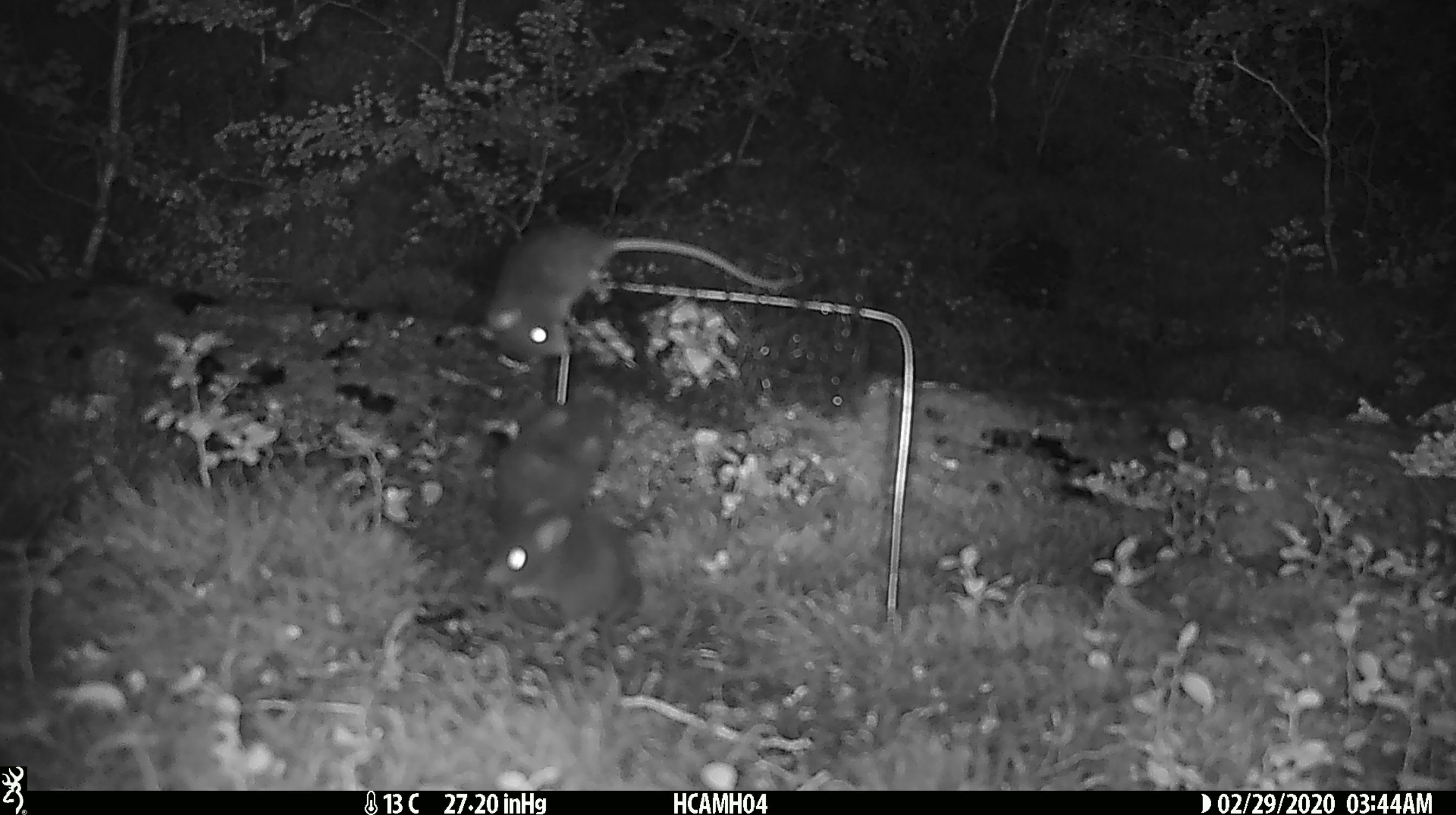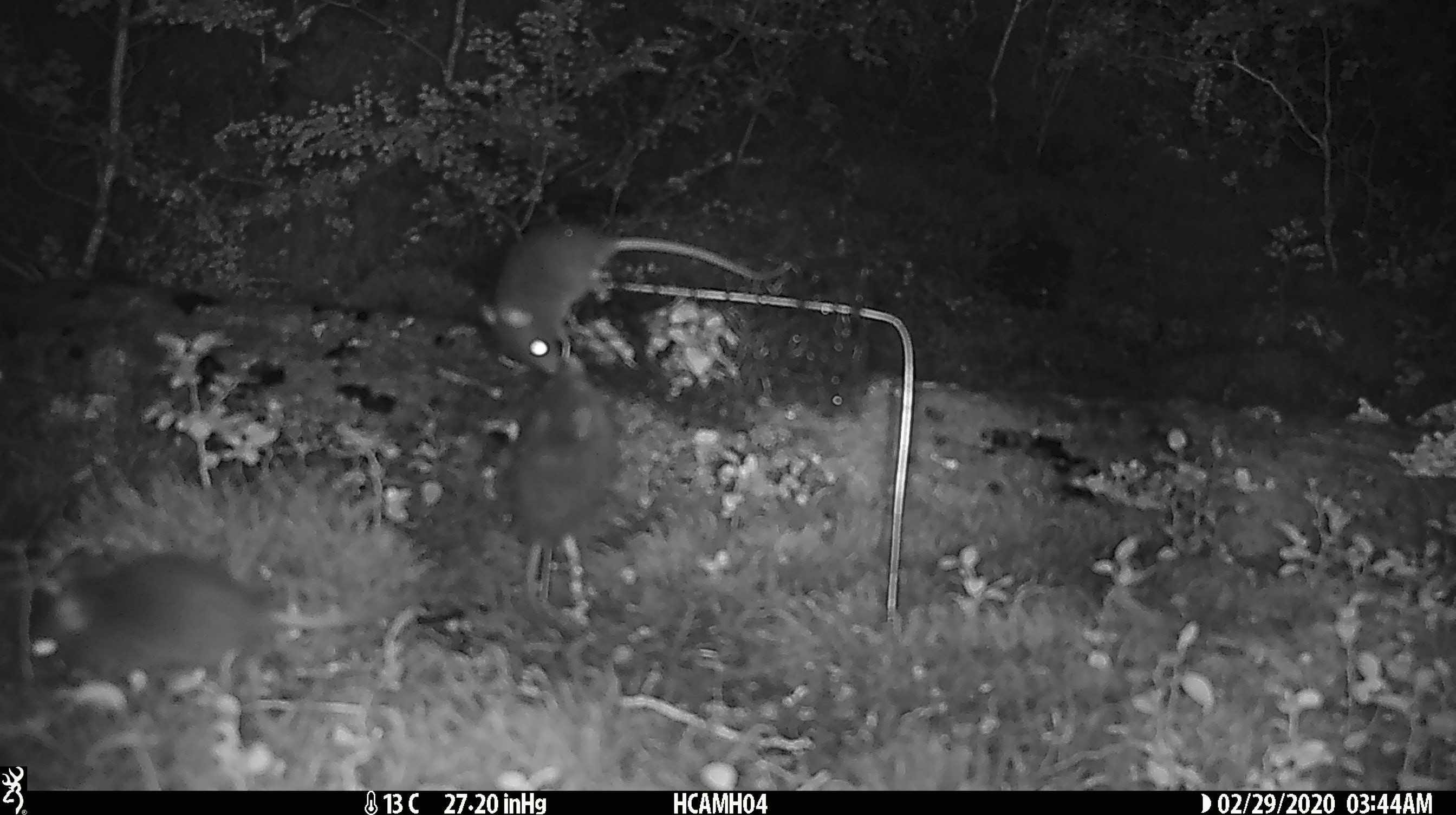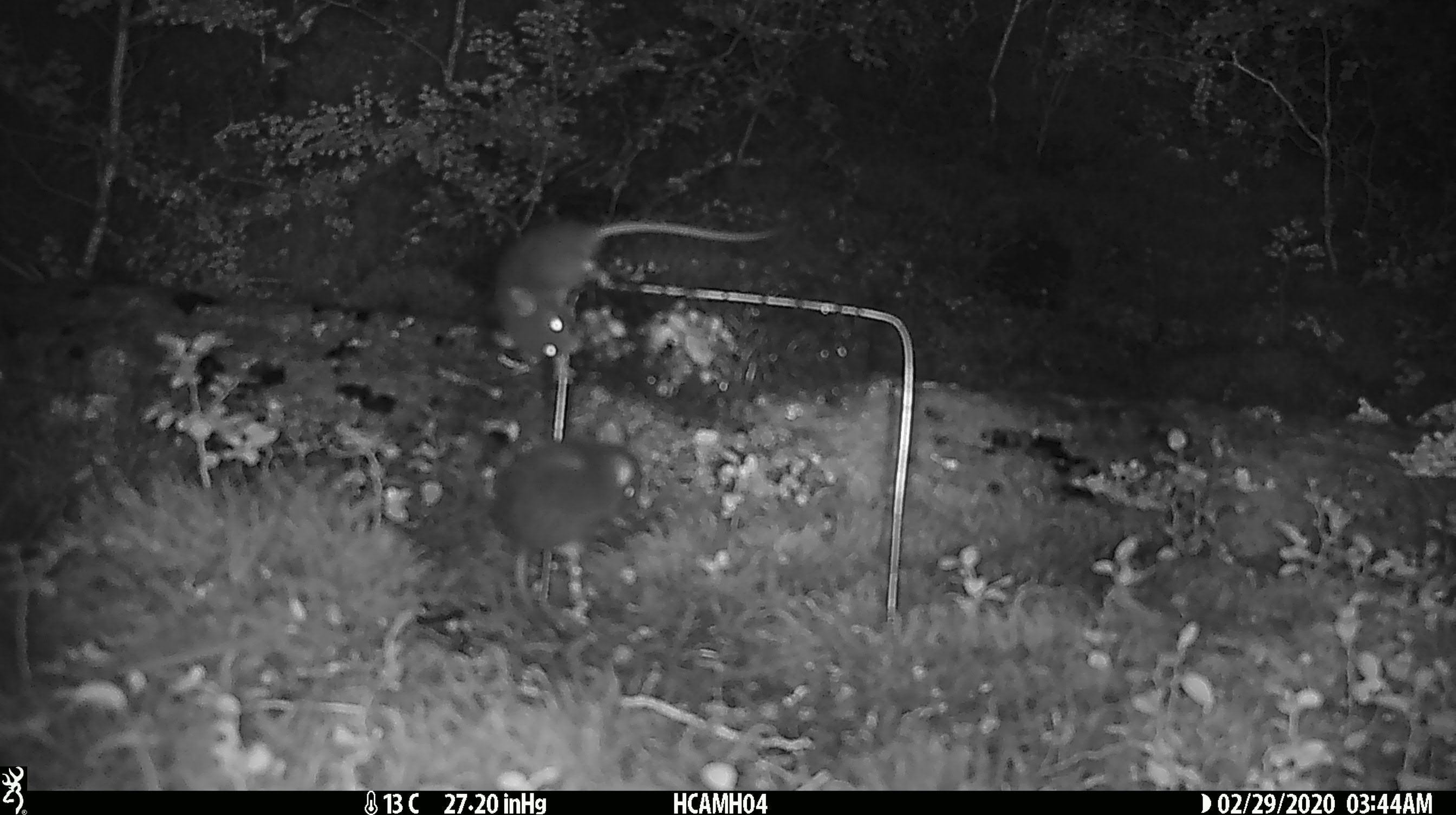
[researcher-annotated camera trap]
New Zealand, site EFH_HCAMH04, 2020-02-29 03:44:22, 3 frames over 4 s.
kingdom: Animalia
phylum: Chordata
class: Mammalia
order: Rodentia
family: Muridae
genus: Mus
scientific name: Mus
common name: mouse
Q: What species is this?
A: Mouse (Mus).